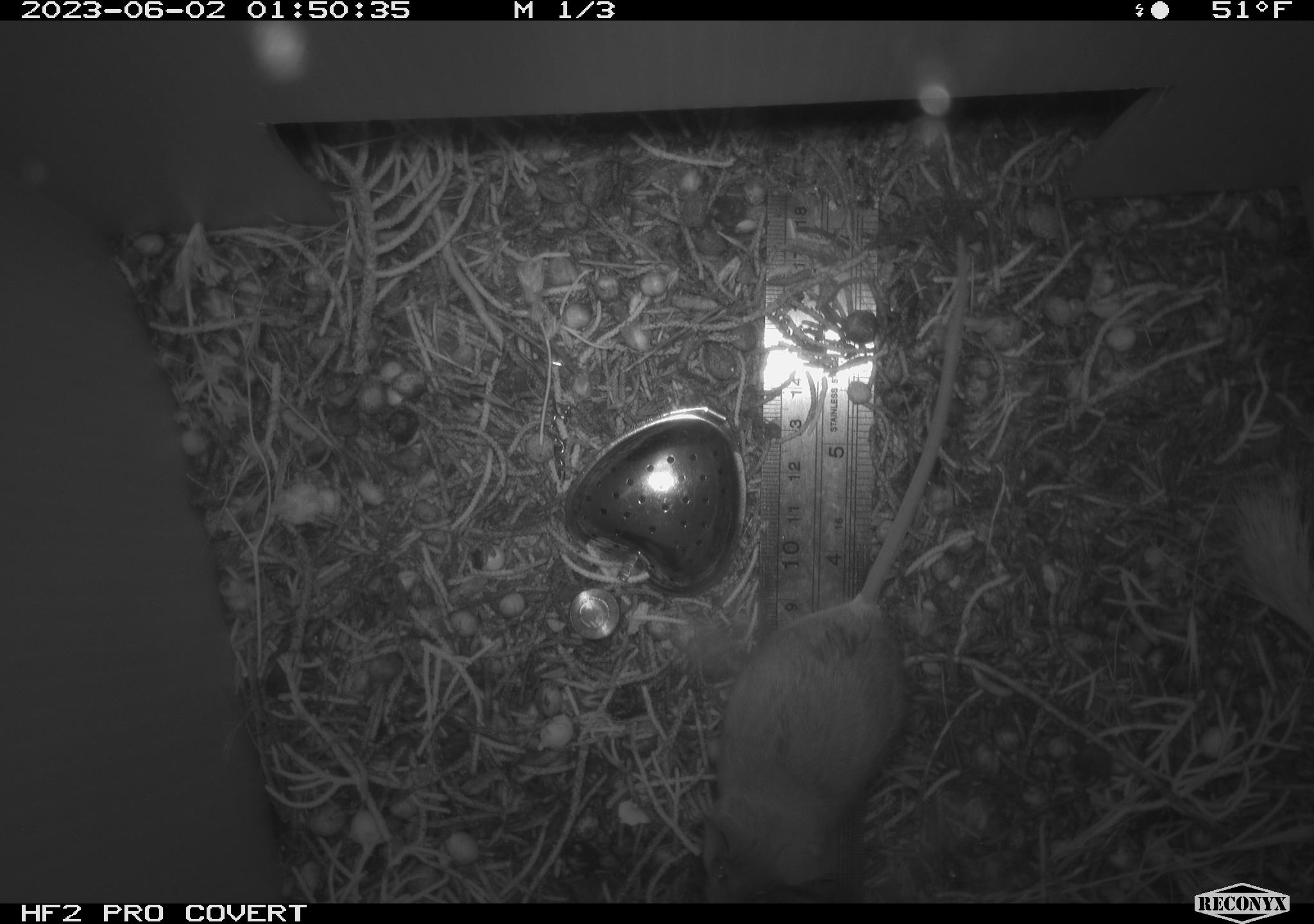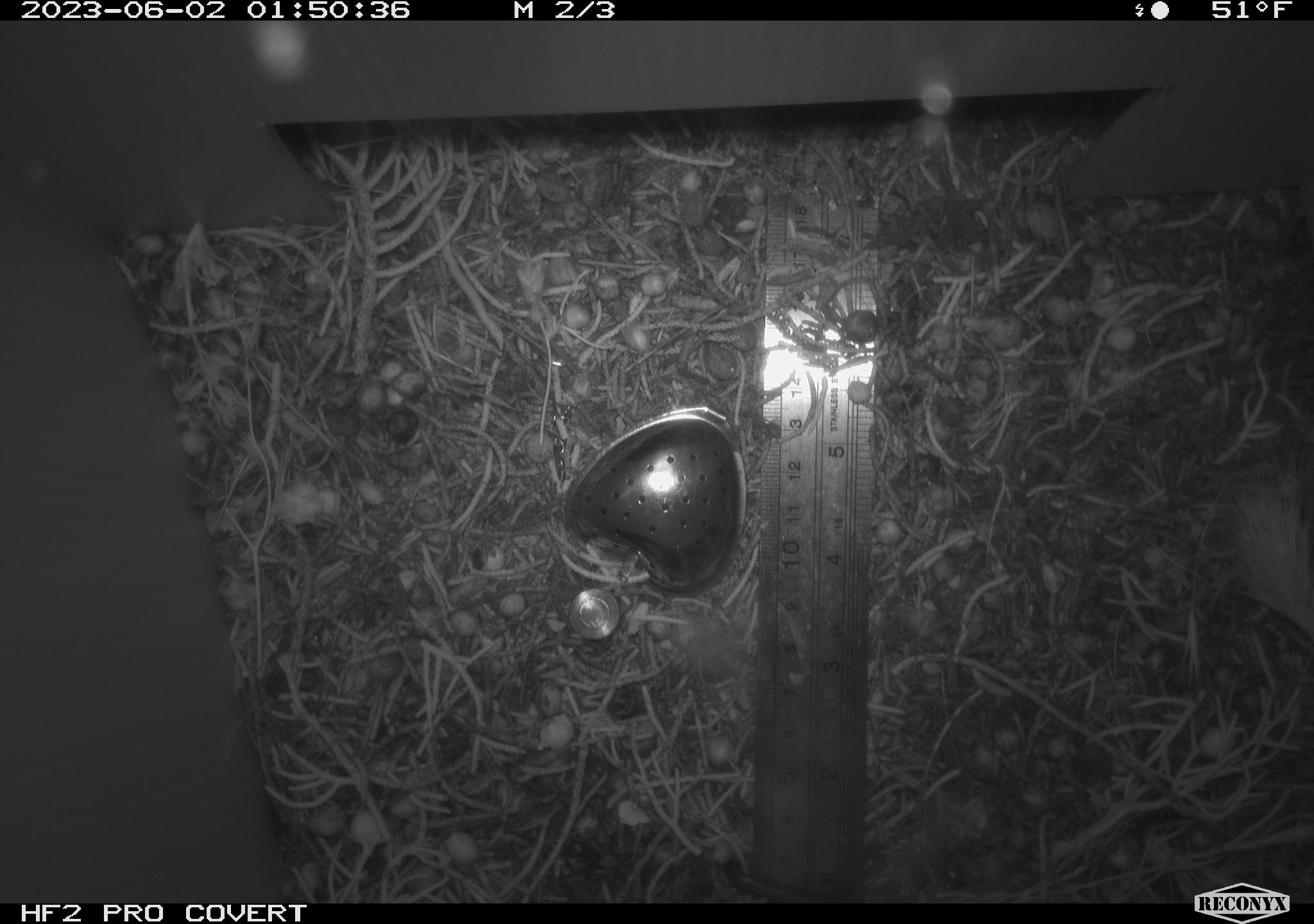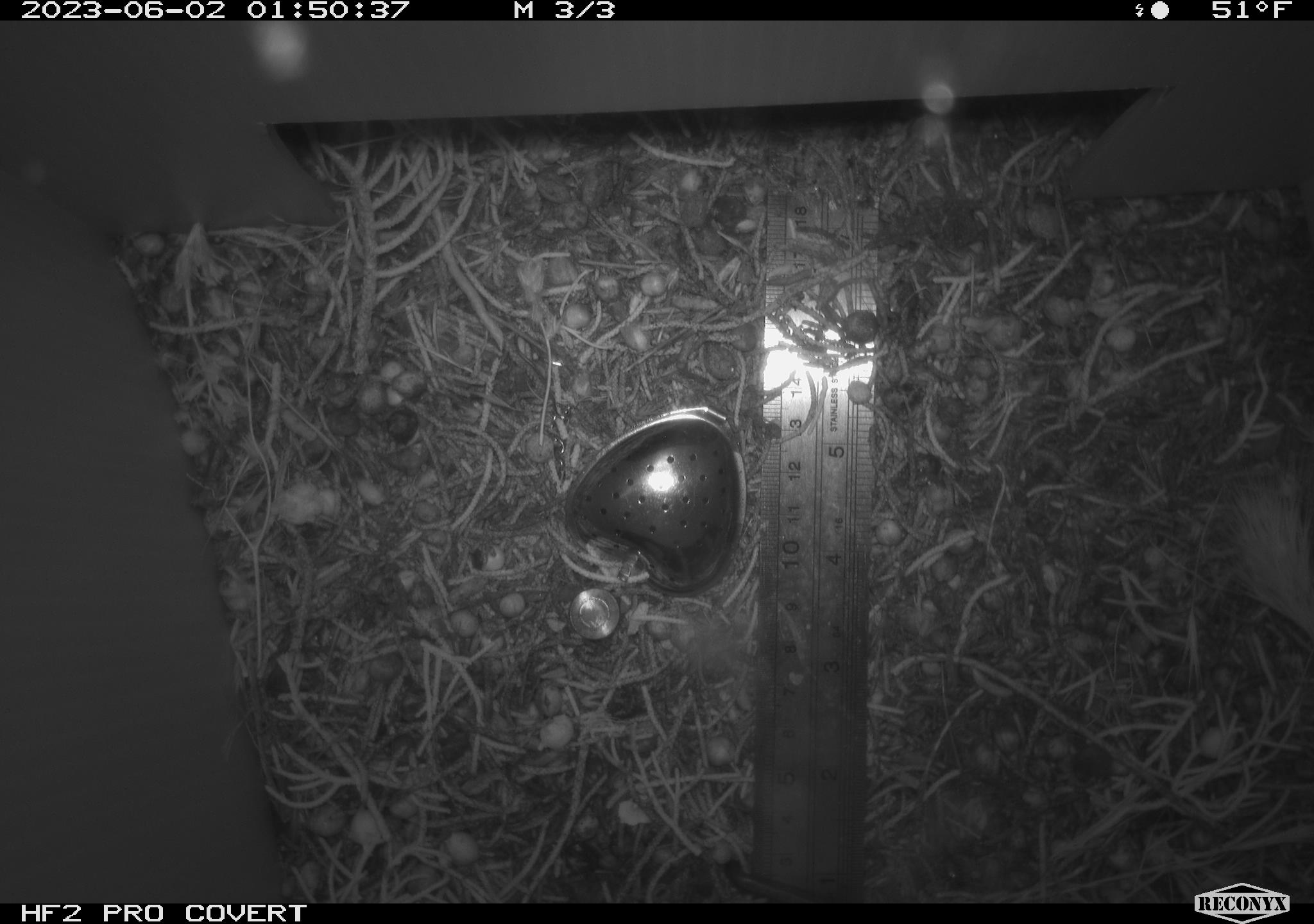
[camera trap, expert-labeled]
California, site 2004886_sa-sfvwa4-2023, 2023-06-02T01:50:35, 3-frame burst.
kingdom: Animalia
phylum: Chordata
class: Mammalia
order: Rodentia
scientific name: Rodentia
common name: mouse species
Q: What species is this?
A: Mouse species (Rodentia).